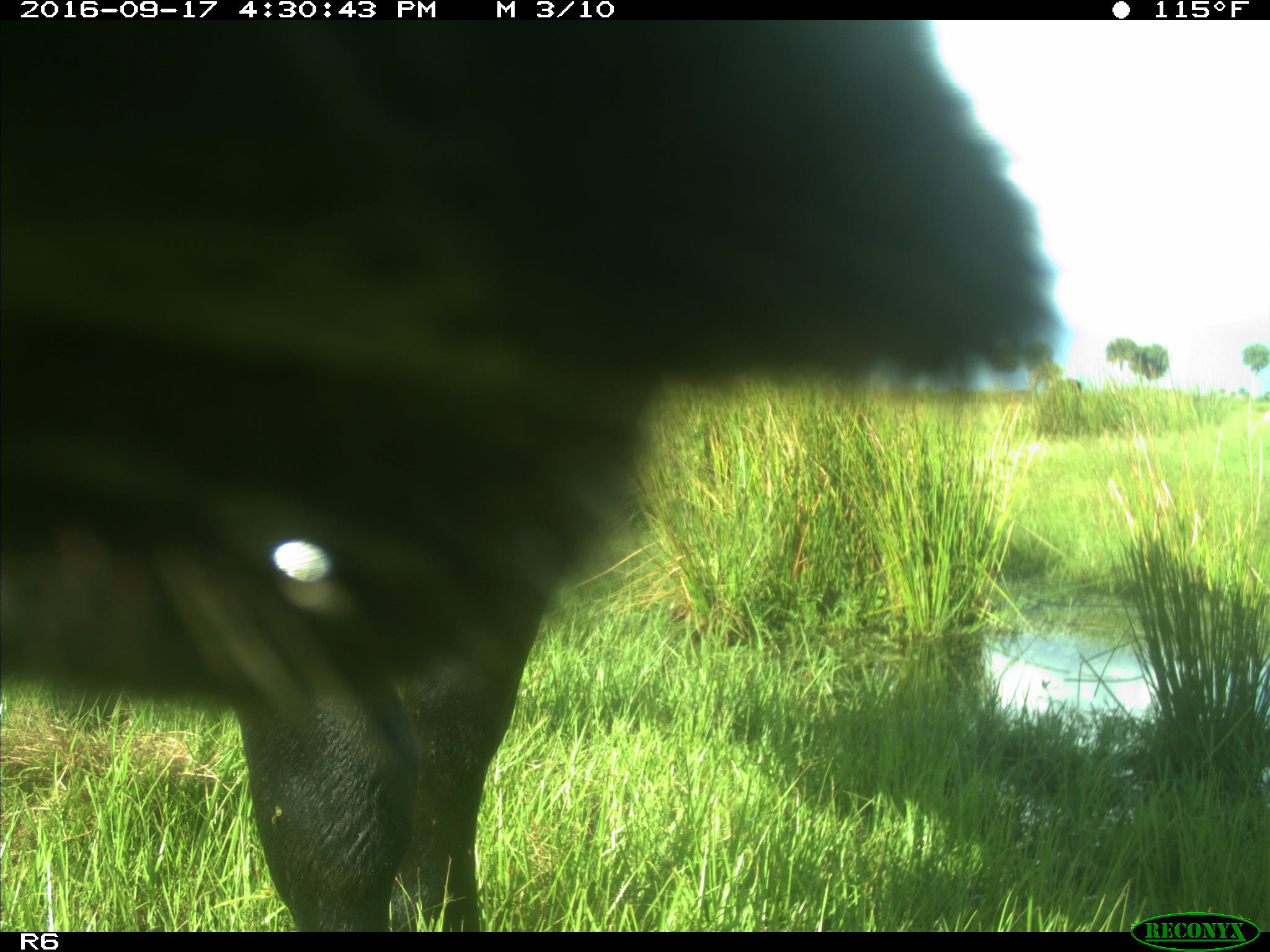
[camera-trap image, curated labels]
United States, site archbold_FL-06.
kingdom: Animalia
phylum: Chordata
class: Mammalia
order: Artiodactyla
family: Bovidae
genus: Bos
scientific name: Bos taurus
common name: domestic cow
Bos taurus (domestic cow).